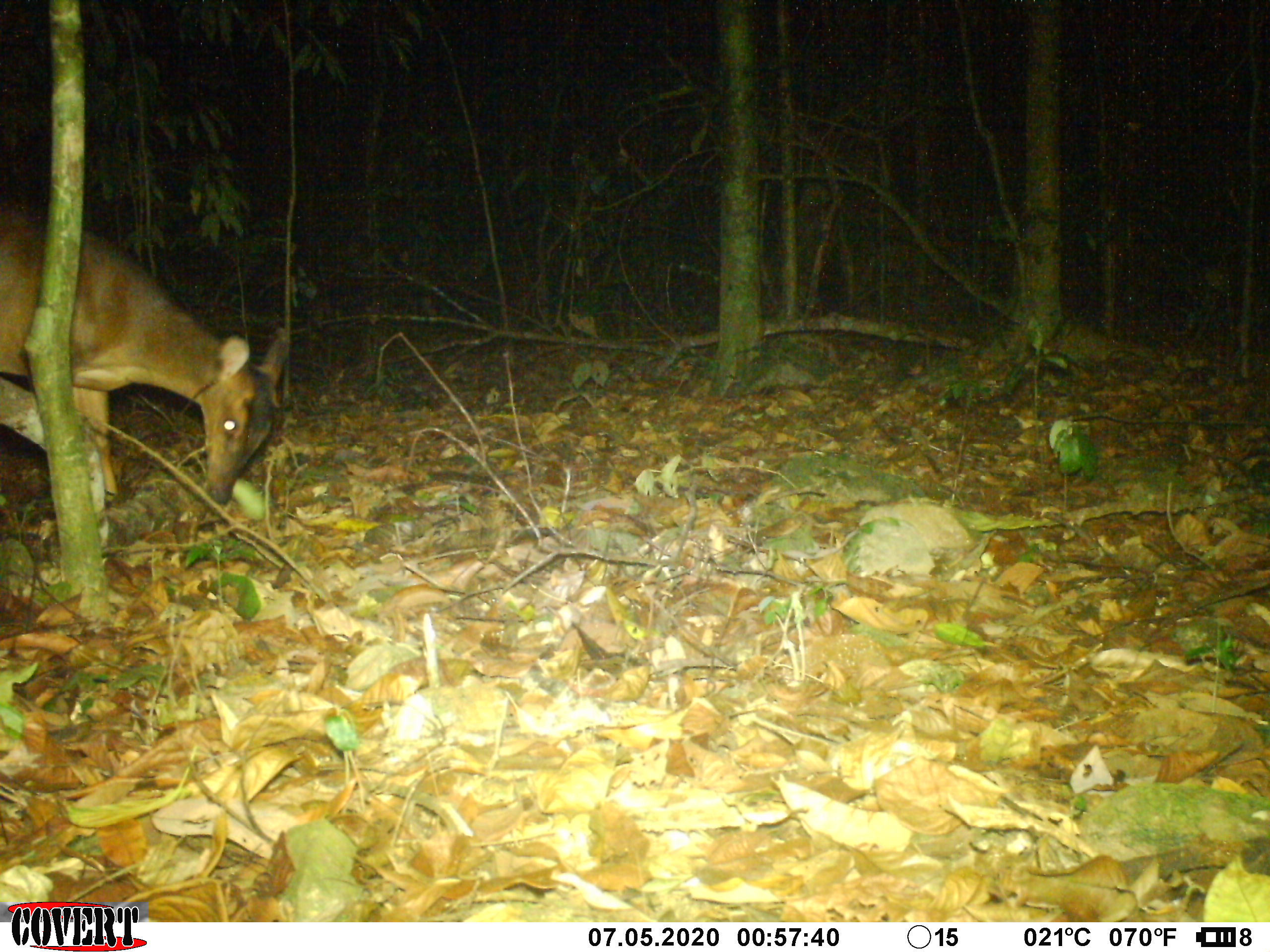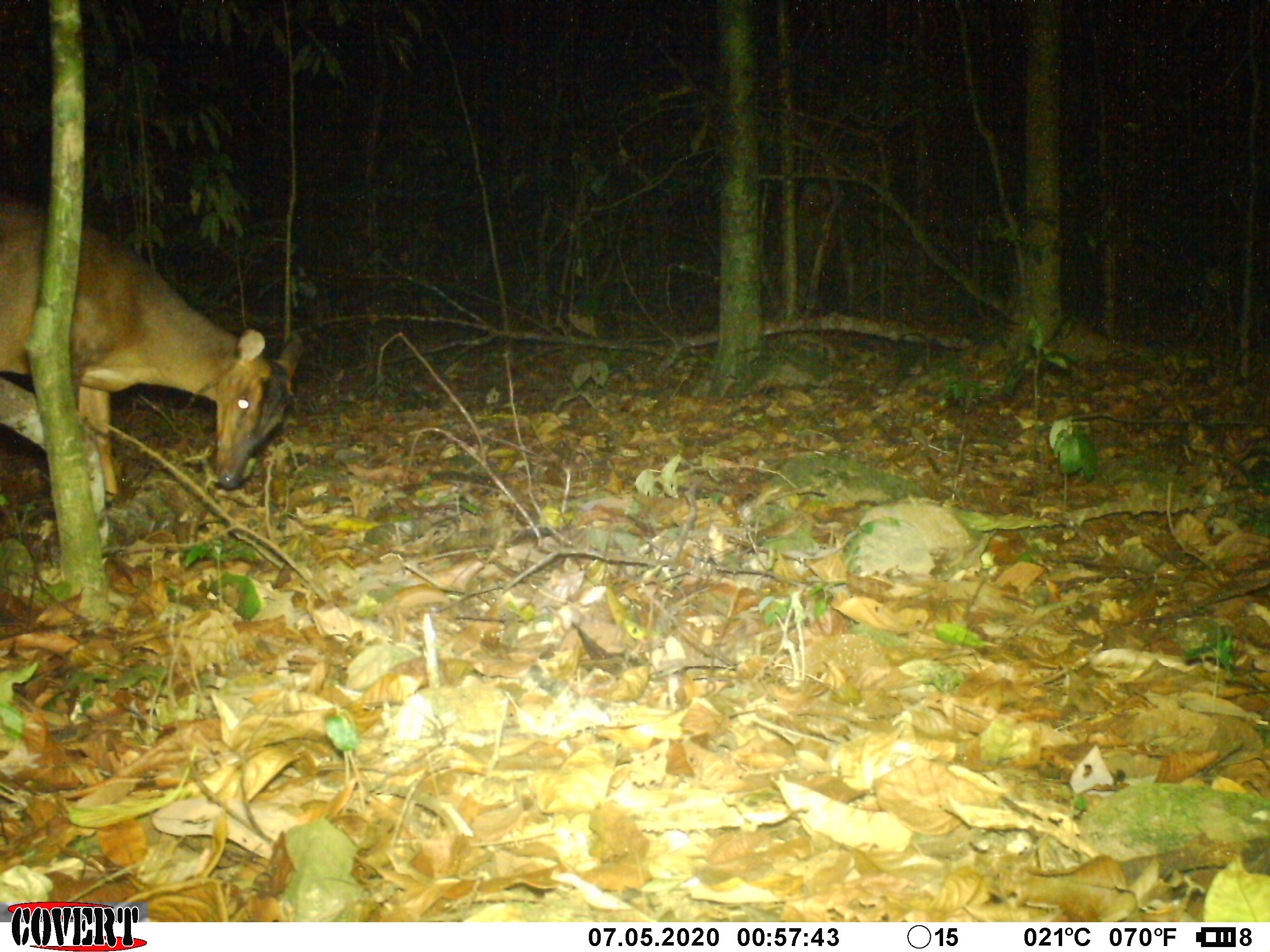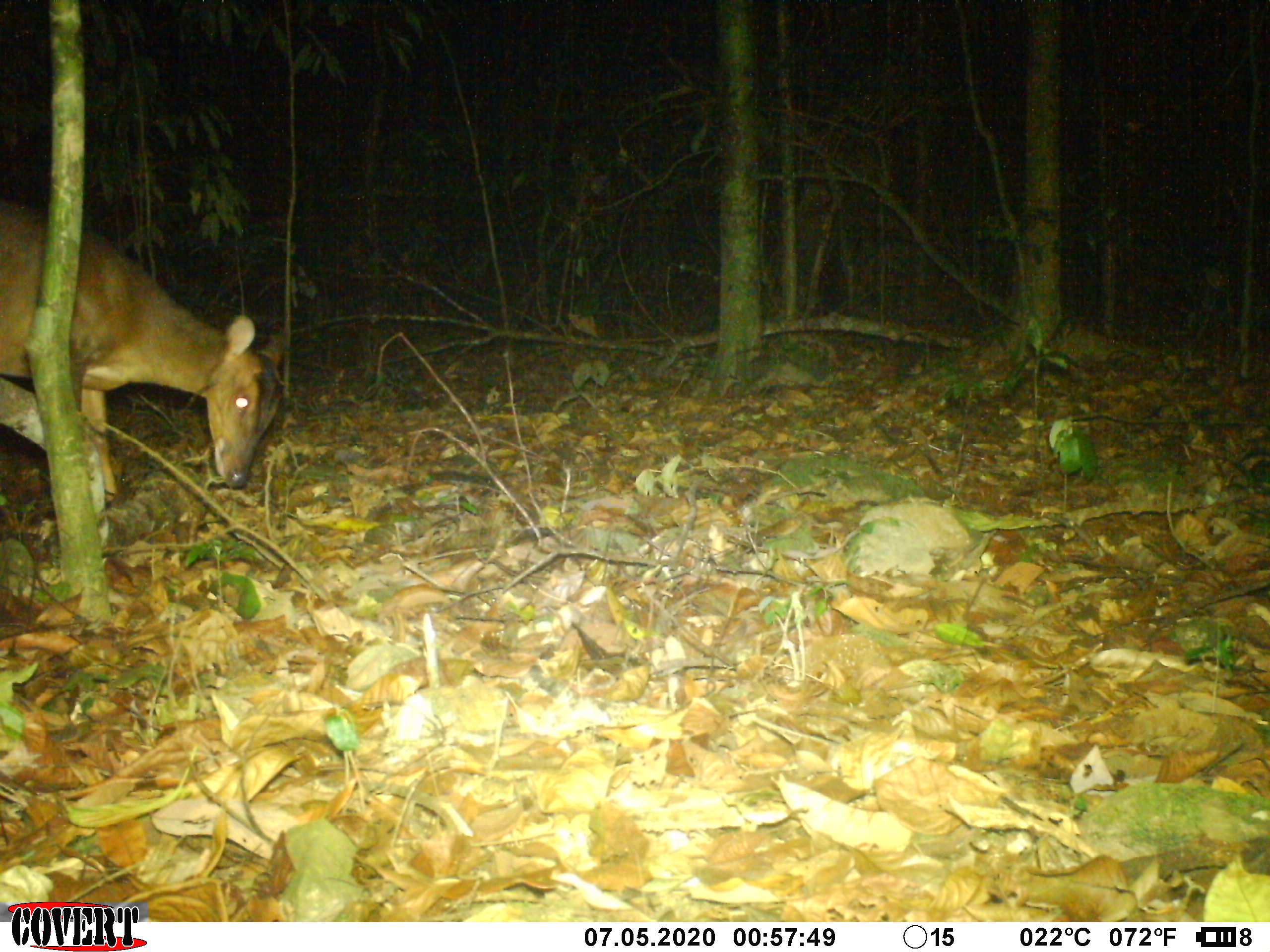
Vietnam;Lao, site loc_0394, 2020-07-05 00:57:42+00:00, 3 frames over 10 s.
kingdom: Animalia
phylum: Chordata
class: Mammalia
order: Artiodactyla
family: Cervidae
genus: Muntiacus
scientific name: Muntiacus vuquangensis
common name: large-antlered muntjac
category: large antlered muntjac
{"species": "large antlered muntjac (large-antlered muntjac) (Muntiacus vuquangensis)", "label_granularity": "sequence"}